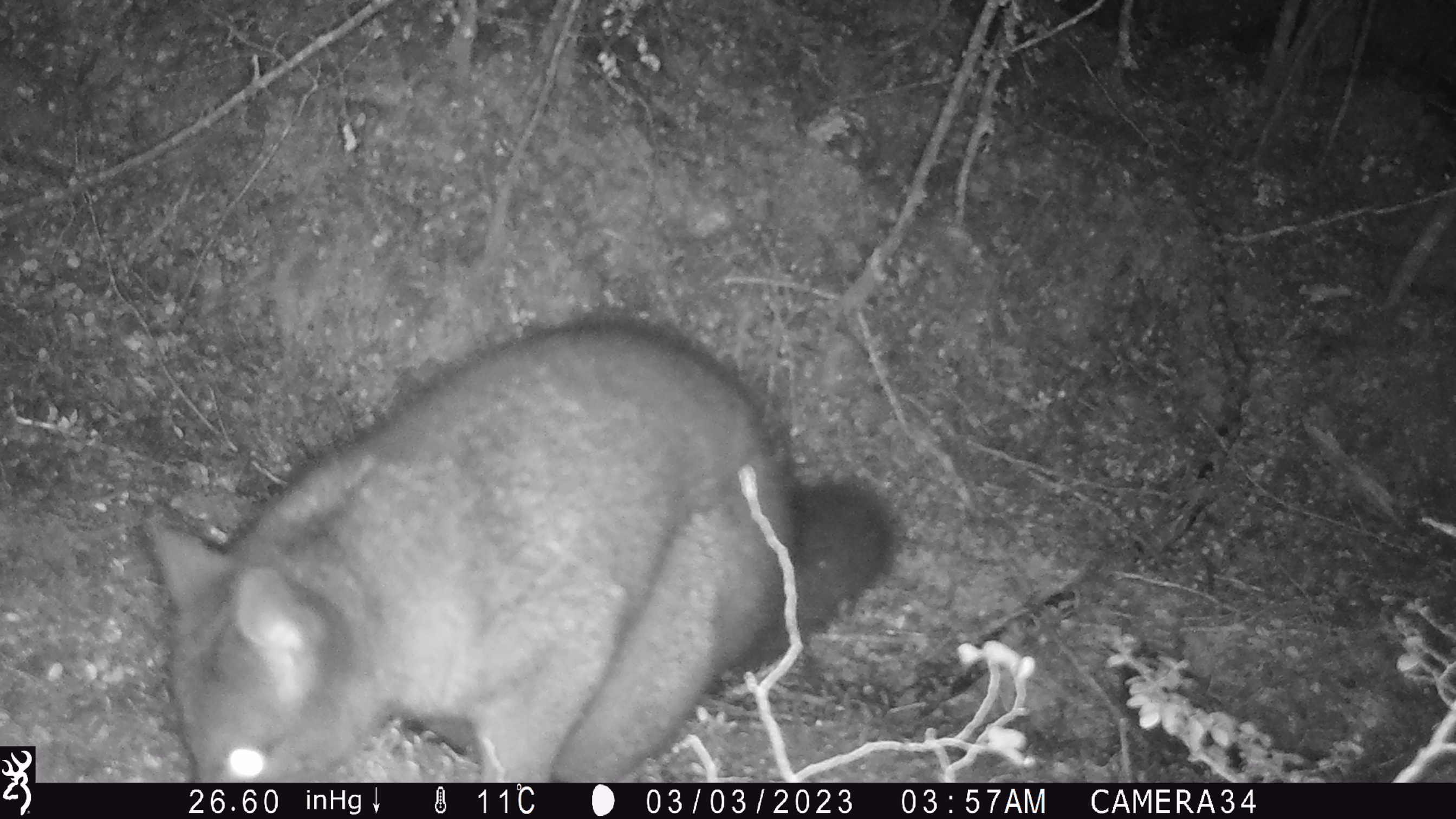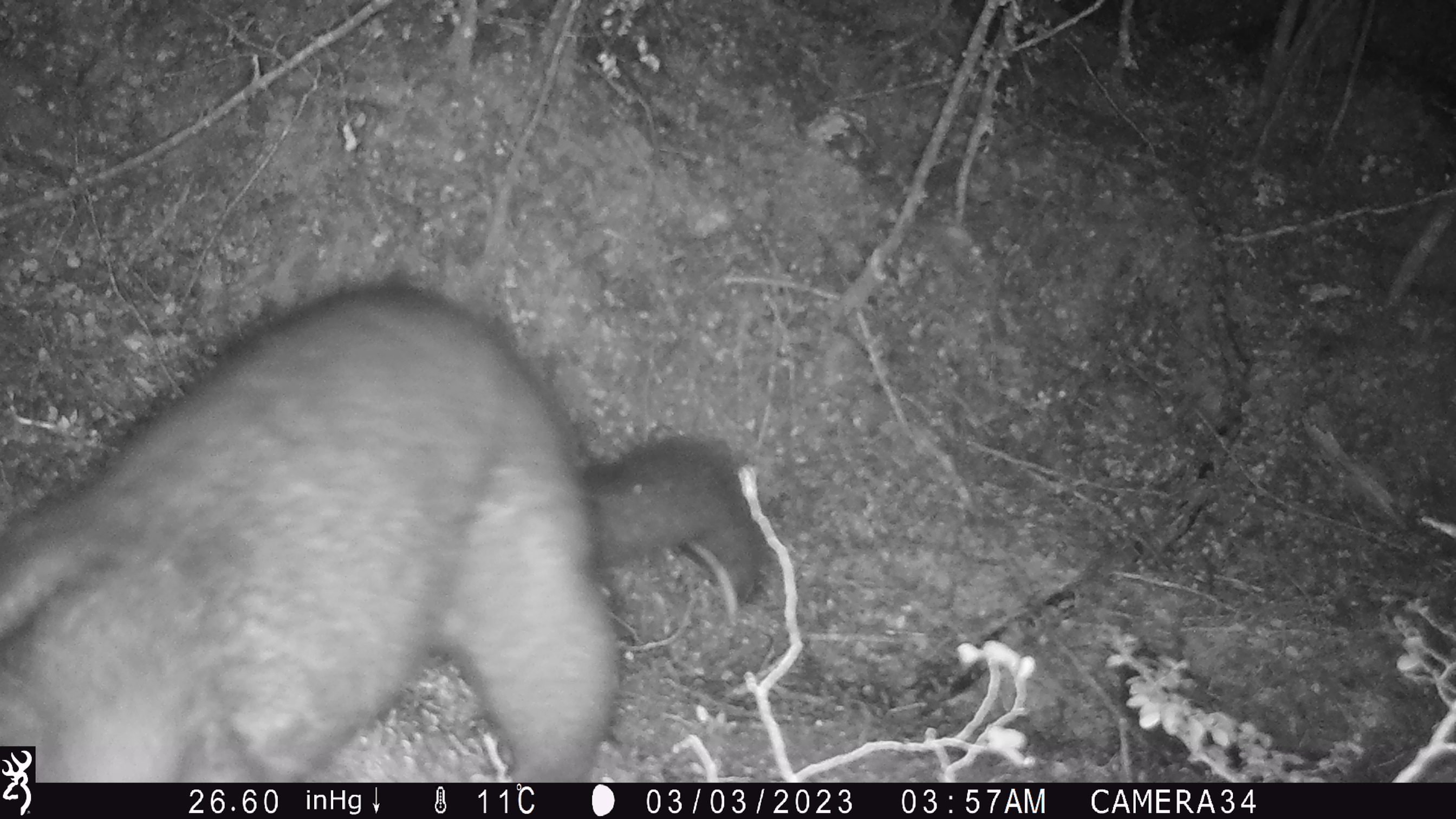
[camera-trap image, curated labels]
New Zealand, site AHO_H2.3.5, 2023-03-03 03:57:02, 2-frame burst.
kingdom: Animalia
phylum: Chordata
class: Mammalia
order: Carnivora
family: Mustelidae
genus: Mustela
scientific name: Mustela erminea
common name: stoat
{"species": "stoat (Mustela erminea)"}